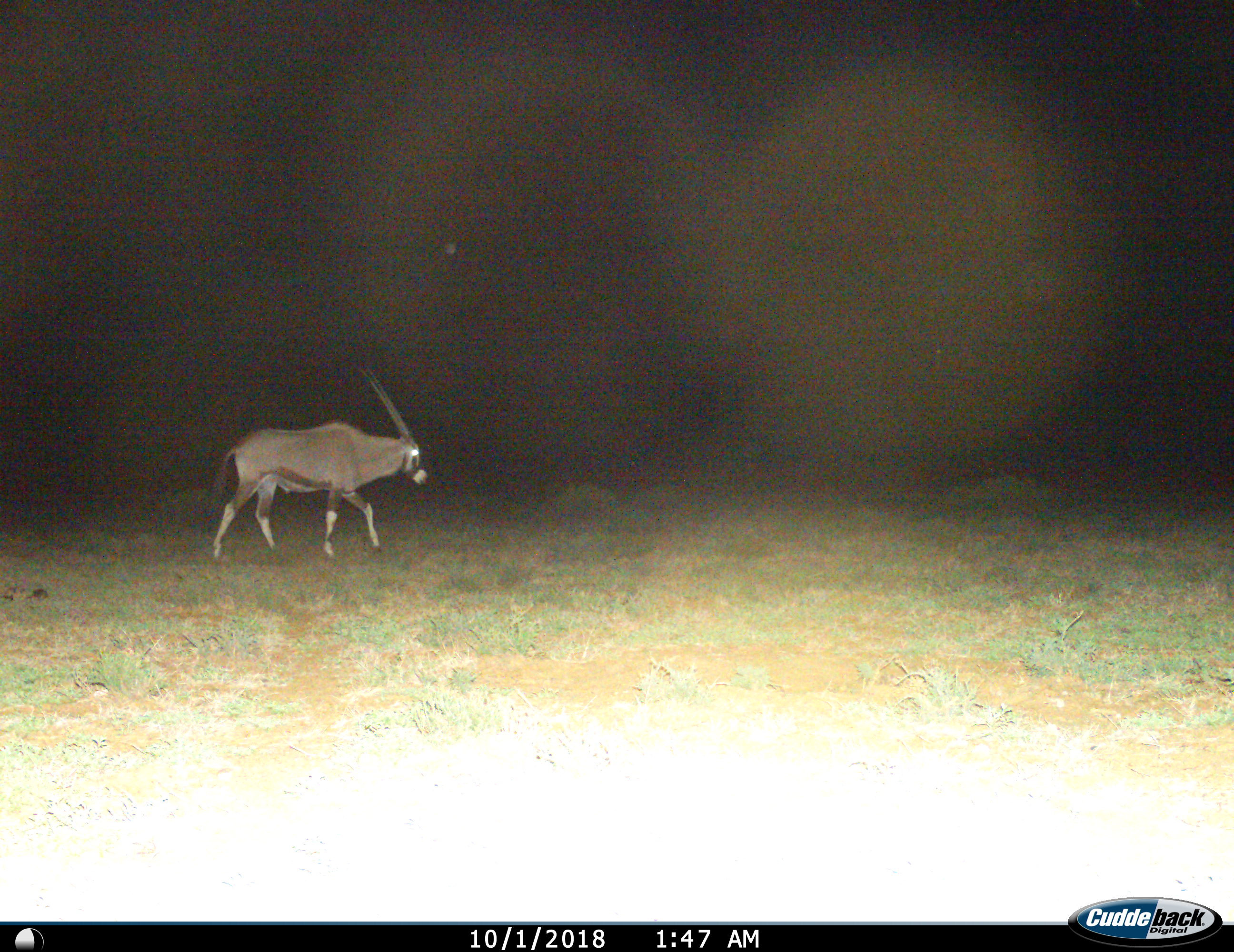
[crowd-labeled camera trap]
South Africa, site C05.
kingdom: Animalia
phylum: Chordata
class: Mammalia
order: Artiodactyla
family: Bovidae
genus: Oryx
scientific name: Oryx gazella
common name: gemsbok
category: gemsbokoryx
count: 1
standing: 10%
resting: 0%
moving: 100%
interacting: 0%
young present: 0%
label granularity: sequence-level